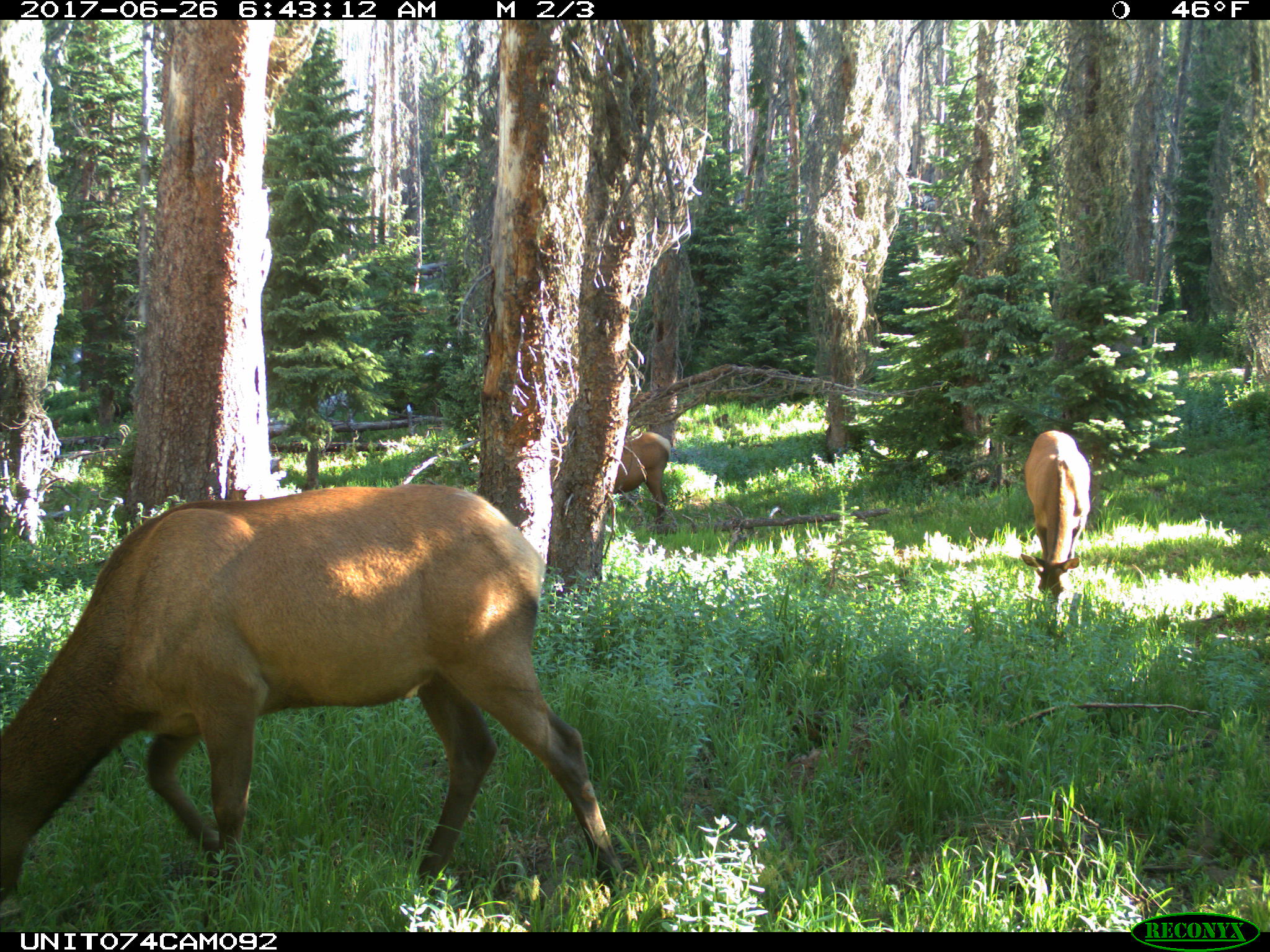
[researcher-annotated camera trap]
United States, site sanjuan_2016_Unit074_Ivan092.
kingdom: Animalia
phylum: Chordata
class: Mammalia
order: Artiodactyla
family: Cervidae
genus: Cervus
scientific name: Cervus elaphus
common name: red deer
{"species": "Cervus elaphus (red deer)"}